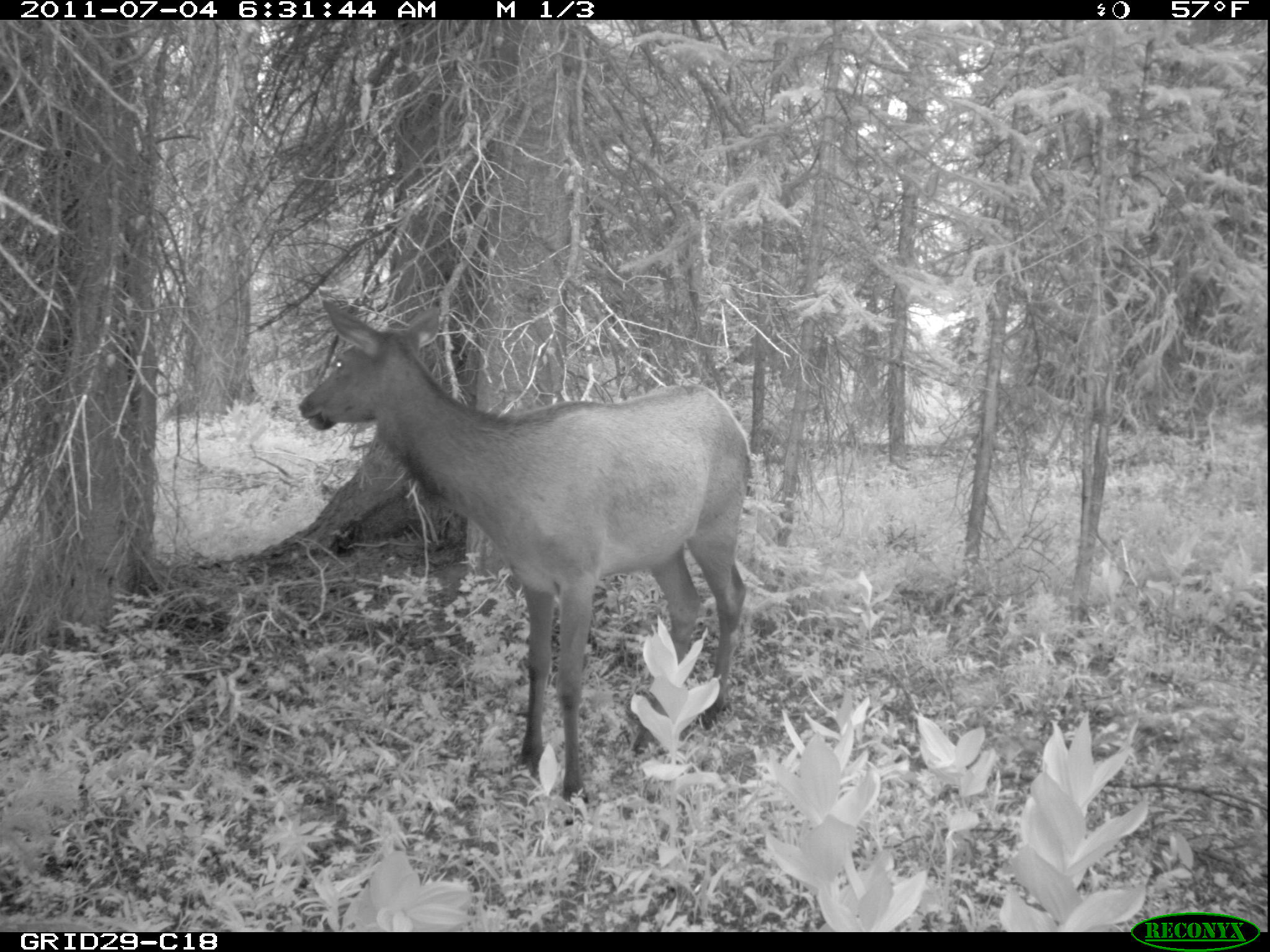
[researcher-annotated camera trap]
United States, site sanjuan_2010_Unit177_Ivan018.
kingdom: Animalia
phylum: Chordata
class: Mammalia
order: Artiodactyla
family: Cervidae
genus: Cervus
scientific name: Cervus elaphus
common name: red deer